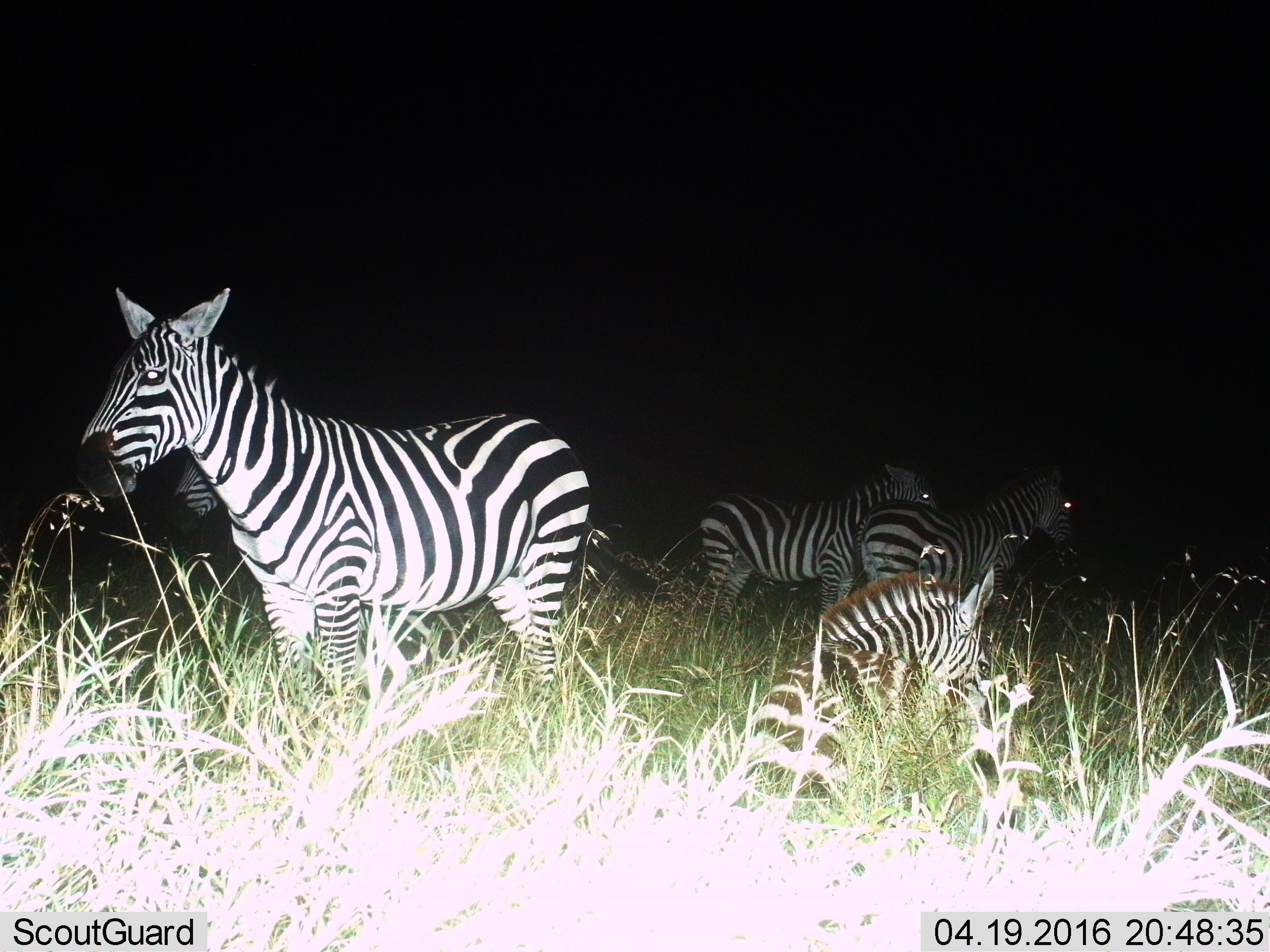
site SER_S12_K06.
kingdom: Animalia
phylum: Chordata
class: Mammalia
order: Perissodactyla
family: Equidae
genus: Equus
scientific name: Equus quagga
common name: plains zebra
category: zebraplains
Zebraplains (plains zebra) (Equus quagga), count 5. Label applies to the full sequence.